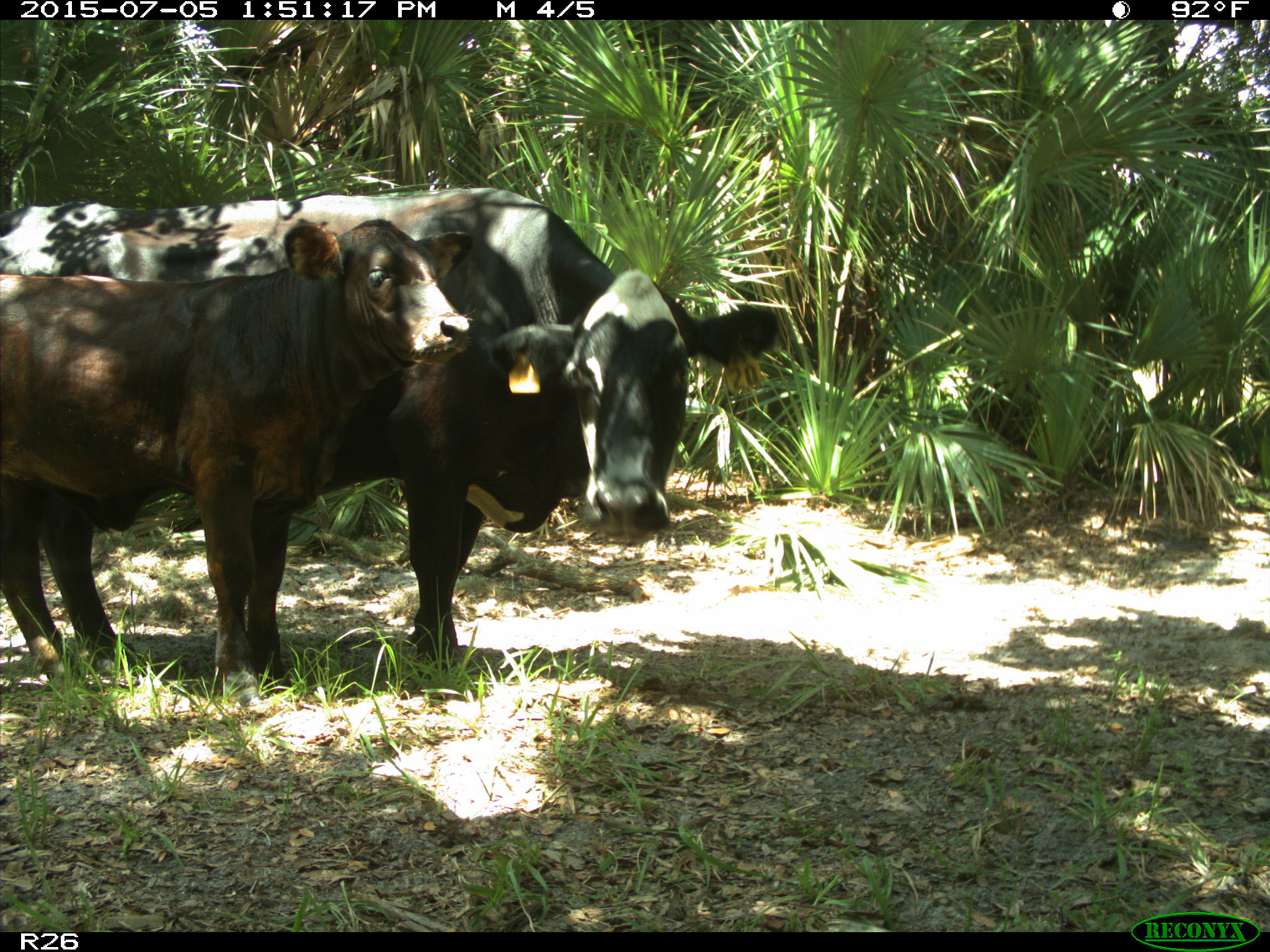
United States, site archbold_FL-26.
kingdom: Animalia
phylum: Chordata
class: Mammalia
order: Artiodactyla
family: Bovidae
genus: Bos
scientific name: Bos taurus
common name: domestic cow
Bos taurus (domestic cow).